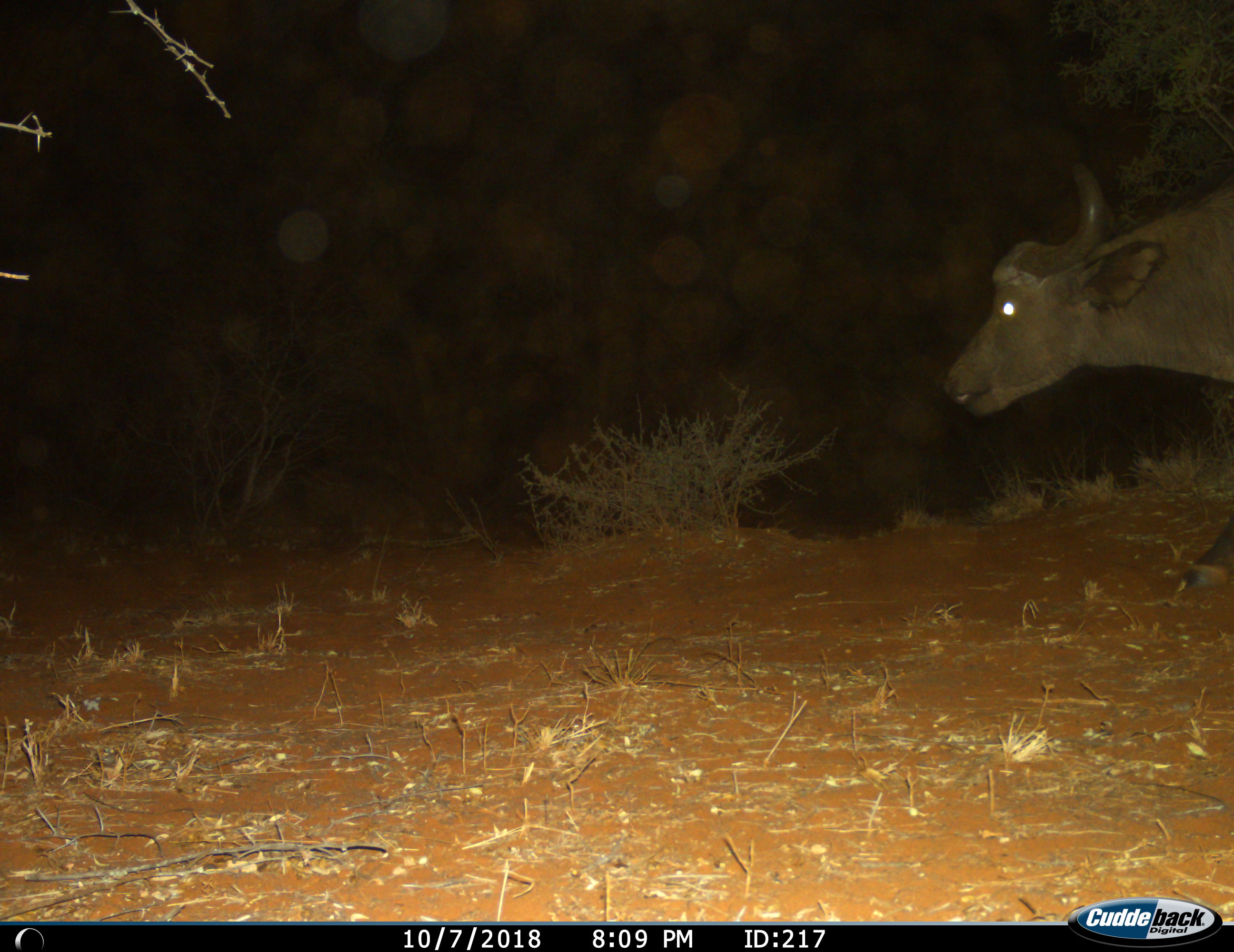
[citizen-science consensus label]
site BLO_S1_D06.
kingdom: Animalia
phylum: Chordata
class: Mammalia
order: Artiodactyla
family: Bovidae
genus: Syncerus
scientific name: Syncerus caffer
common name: african buffalo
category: buffalo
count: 1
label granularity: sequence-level